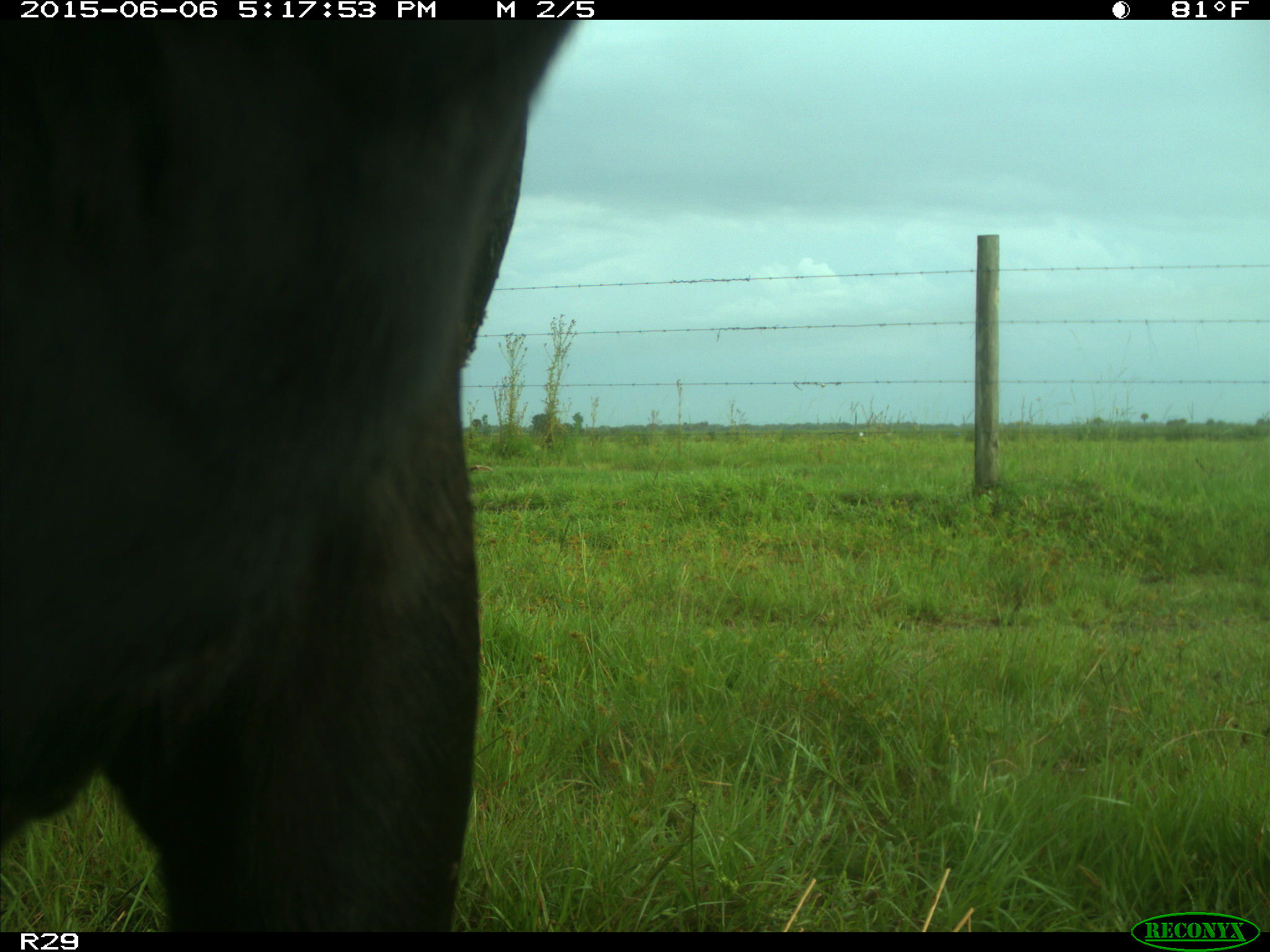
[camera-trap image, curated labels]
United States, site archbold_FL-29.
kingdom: Animalia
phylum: Chordata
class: Mammalia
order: Artiodactyla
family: Bovidae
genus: Bos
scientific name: Bos taurus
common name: domestic cow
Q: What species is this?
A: Bos taurus (domestic cow).